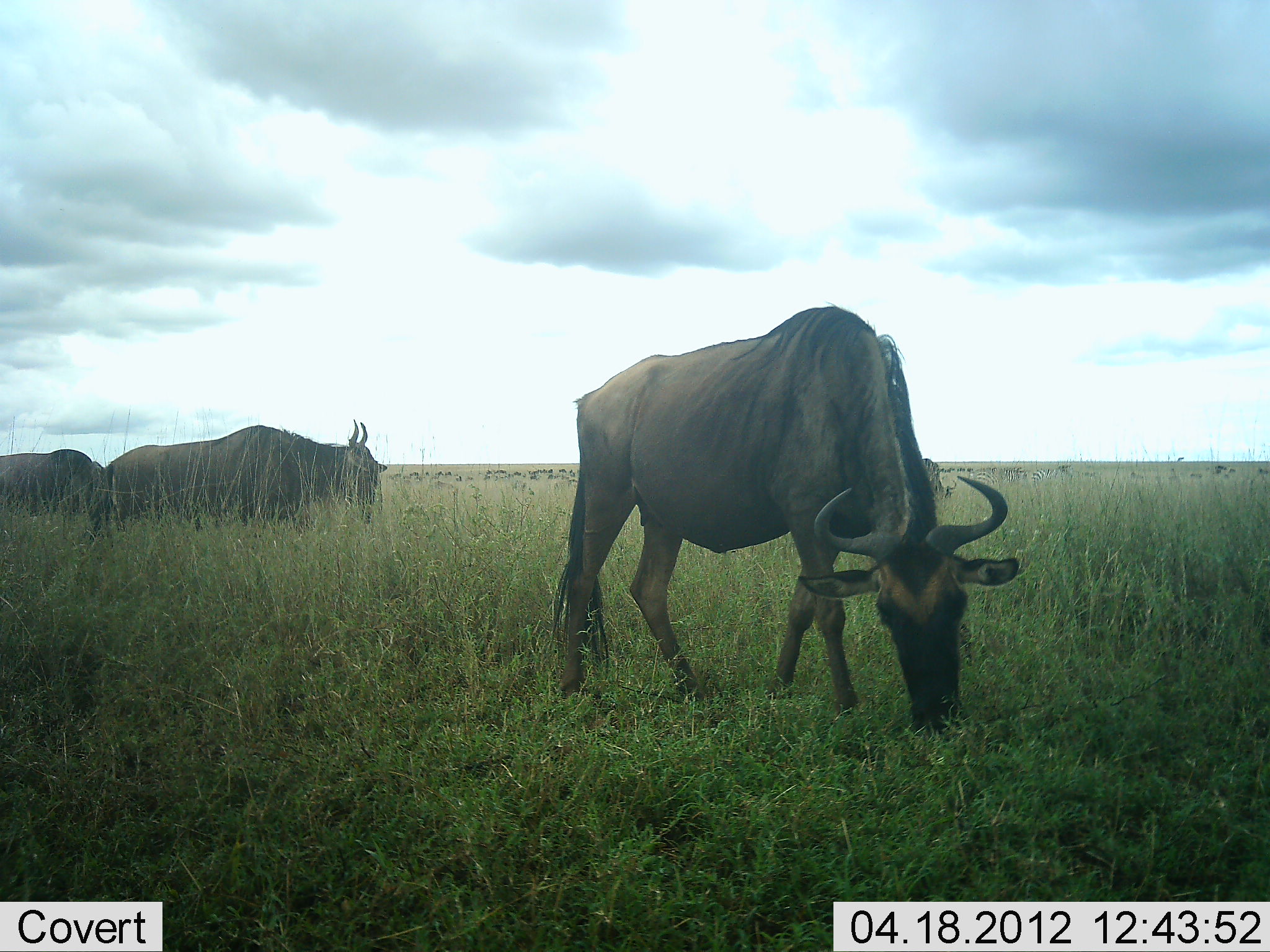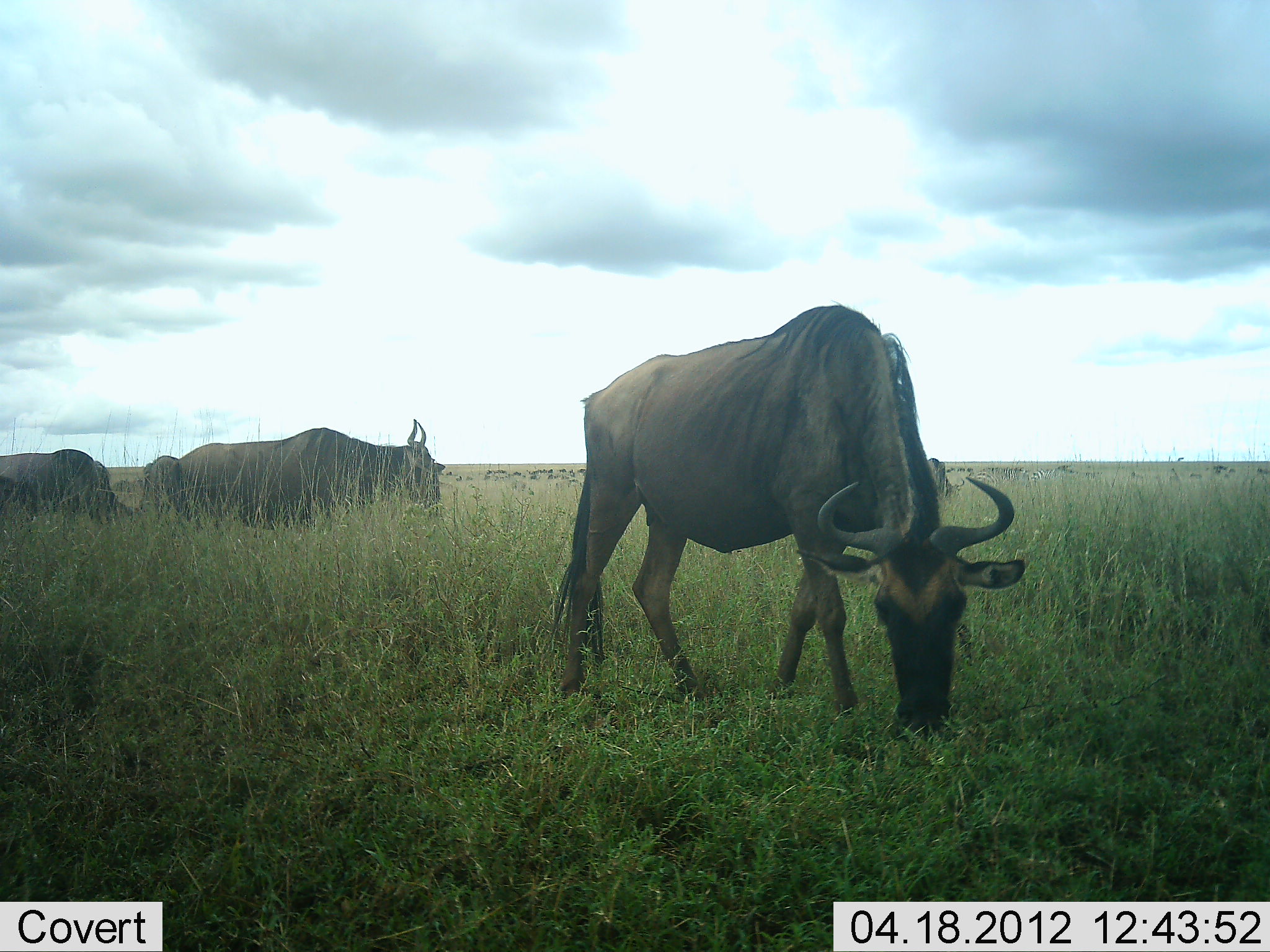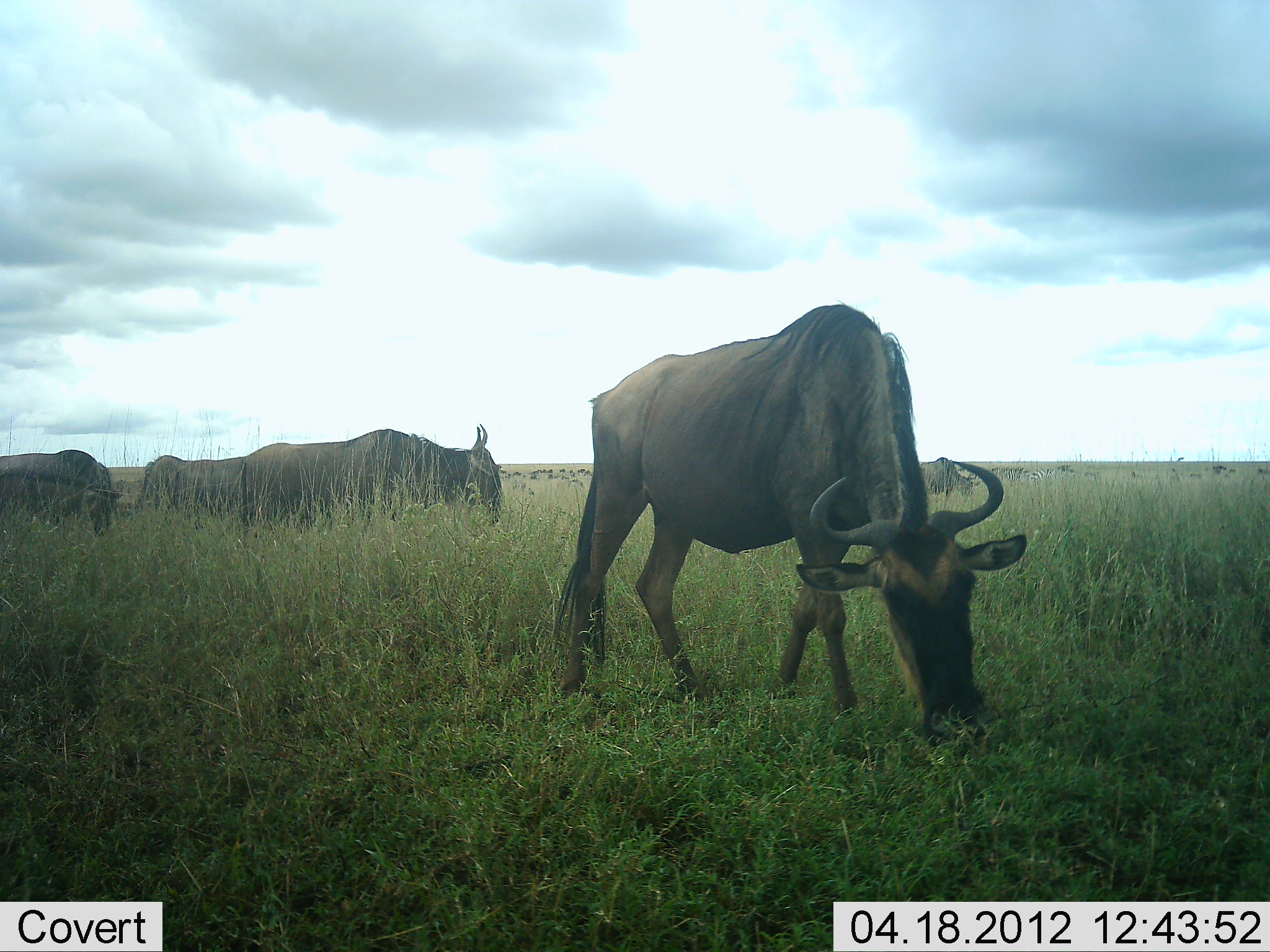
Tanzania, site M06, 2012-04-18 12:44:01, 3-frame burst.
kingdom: Animalia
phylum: Chordata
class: Mammalia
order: Artiodactyla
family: Bovidae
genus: Connochaetes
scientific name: Connochaetes taurinus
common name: blue wildebeest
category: wildebeest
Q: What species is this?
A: Wildebeest (blue wildebeest) (Connochaetes taurinus).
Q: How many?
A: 4.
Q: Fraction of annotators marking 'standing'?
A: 30%.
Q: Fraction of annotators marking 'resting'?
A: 0%.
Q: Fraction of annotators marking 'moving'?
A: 55%.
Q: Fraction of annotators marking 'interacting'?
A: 5%.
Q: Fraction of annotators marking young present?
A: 20%.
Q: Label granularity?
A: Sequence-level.